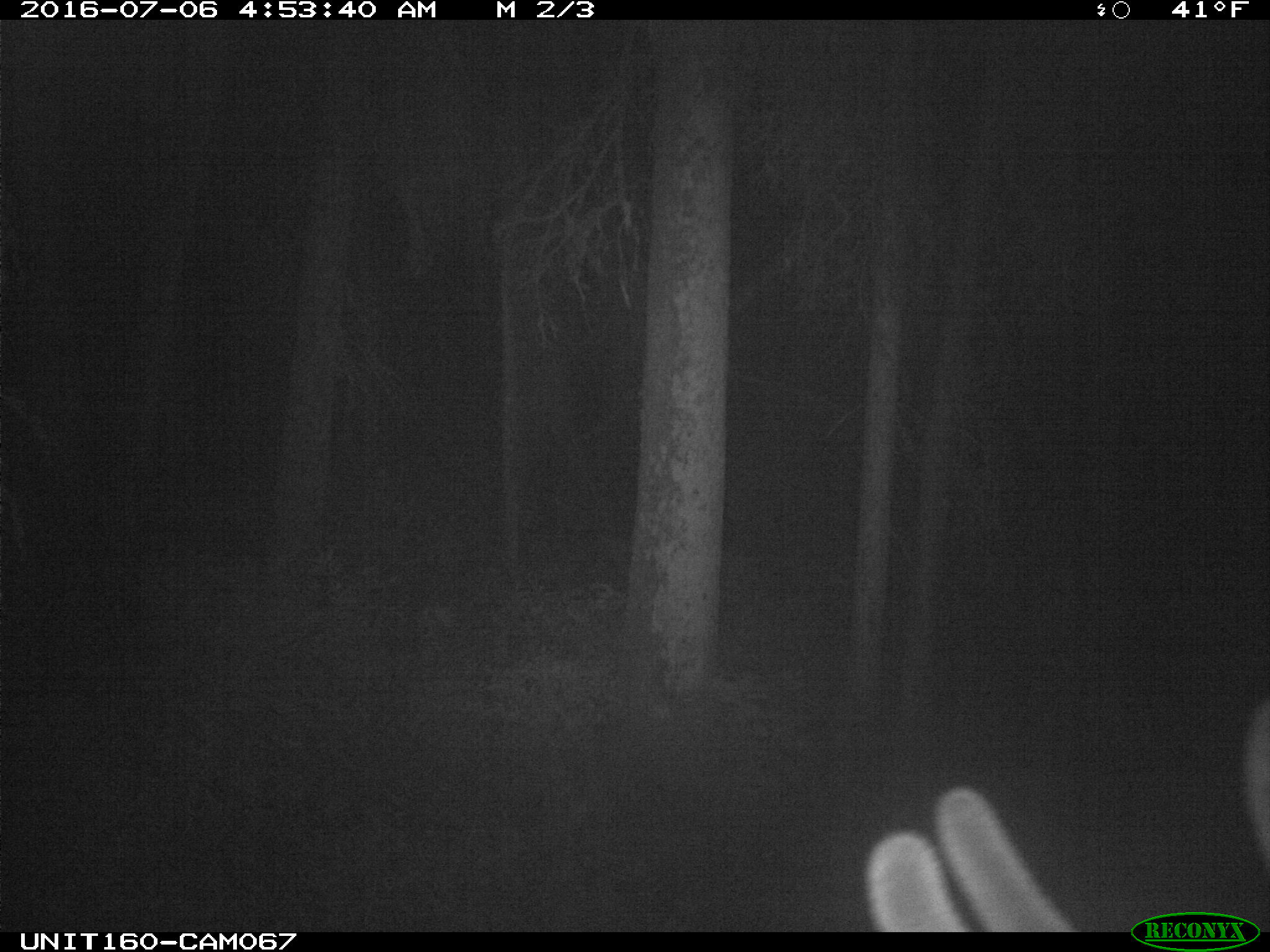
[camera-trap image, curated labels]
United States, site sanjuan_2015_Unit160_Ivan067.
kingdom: Animalia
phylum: Chordata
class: Mammalia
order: Artiodactyla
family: Cervidae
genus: Cervus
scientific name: Cervus elaphus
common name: red deer